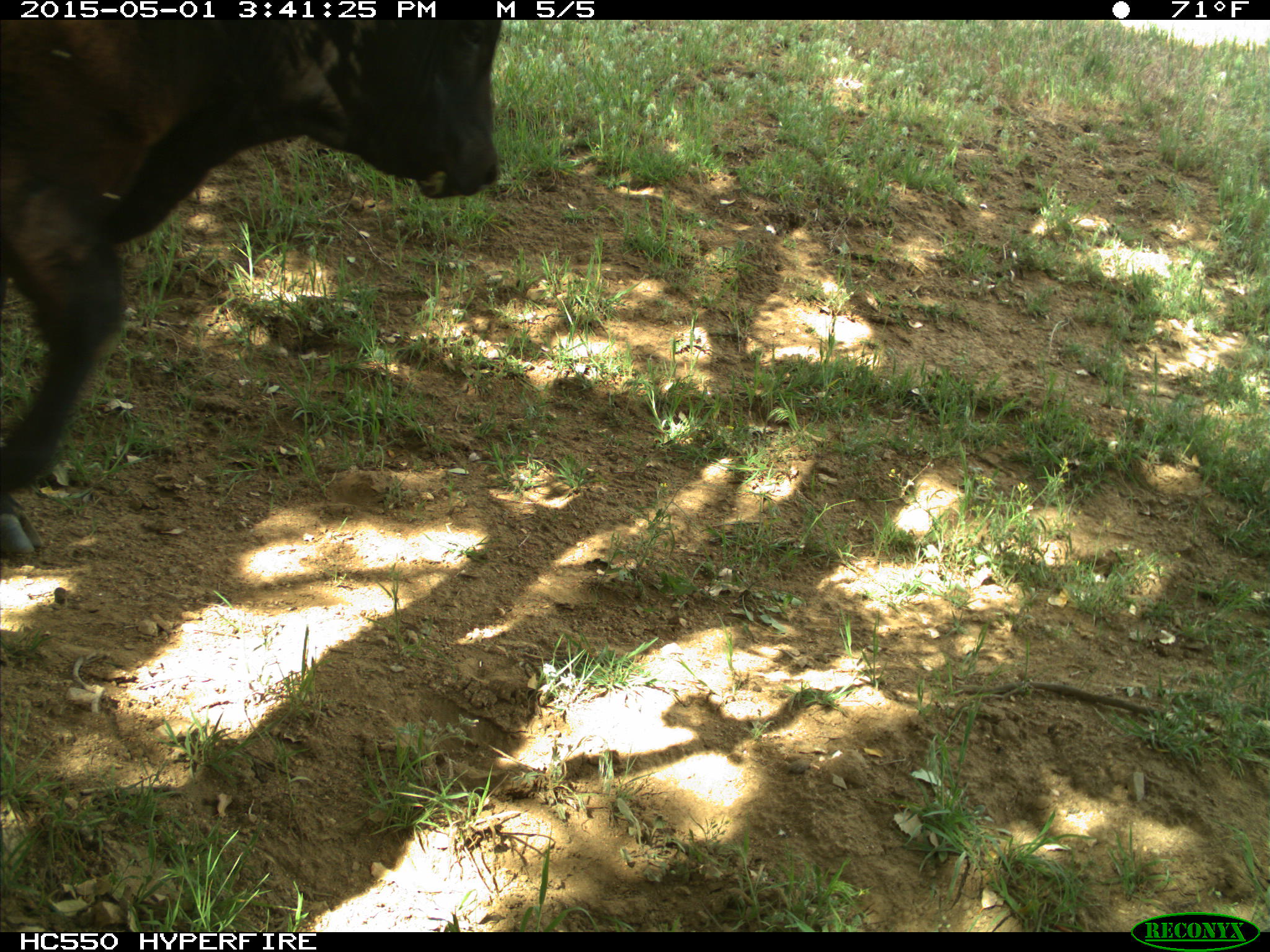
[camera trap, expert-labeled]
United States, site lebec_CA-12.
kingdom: Animalia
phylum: Chordata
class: Mammalia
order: Artiodactyla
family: Bovidae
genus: Bos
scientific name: Bos taurus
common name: domestic cow